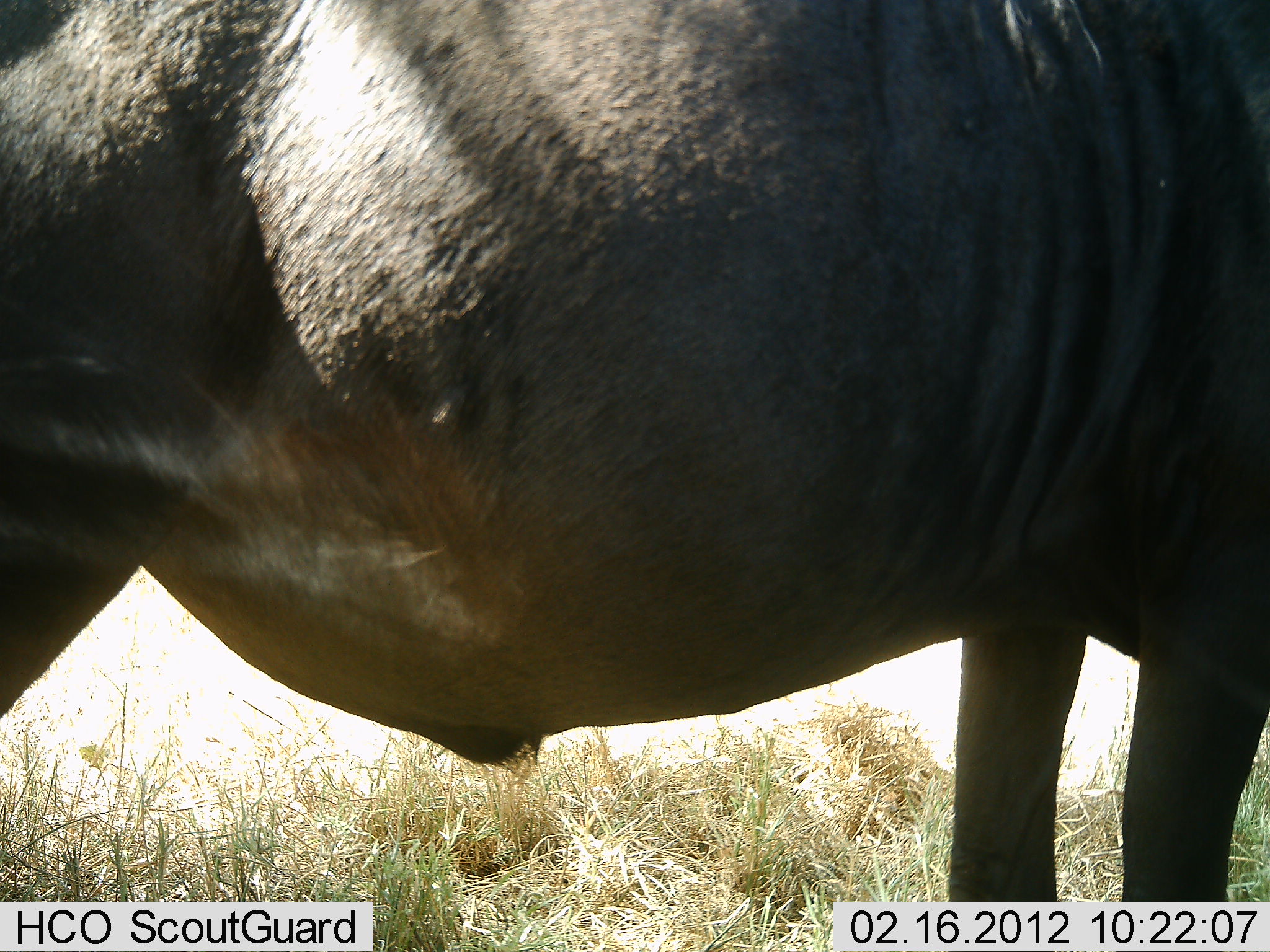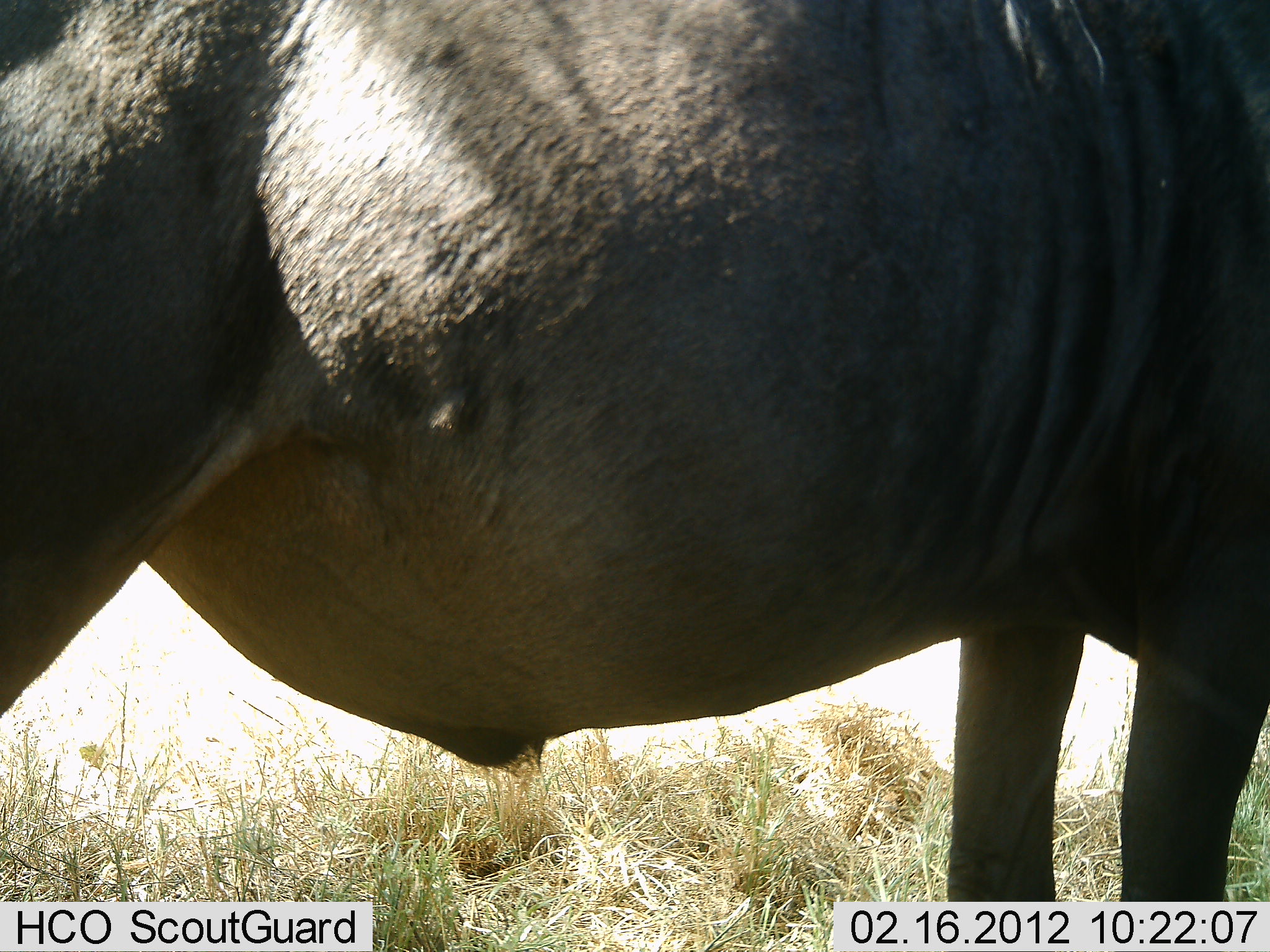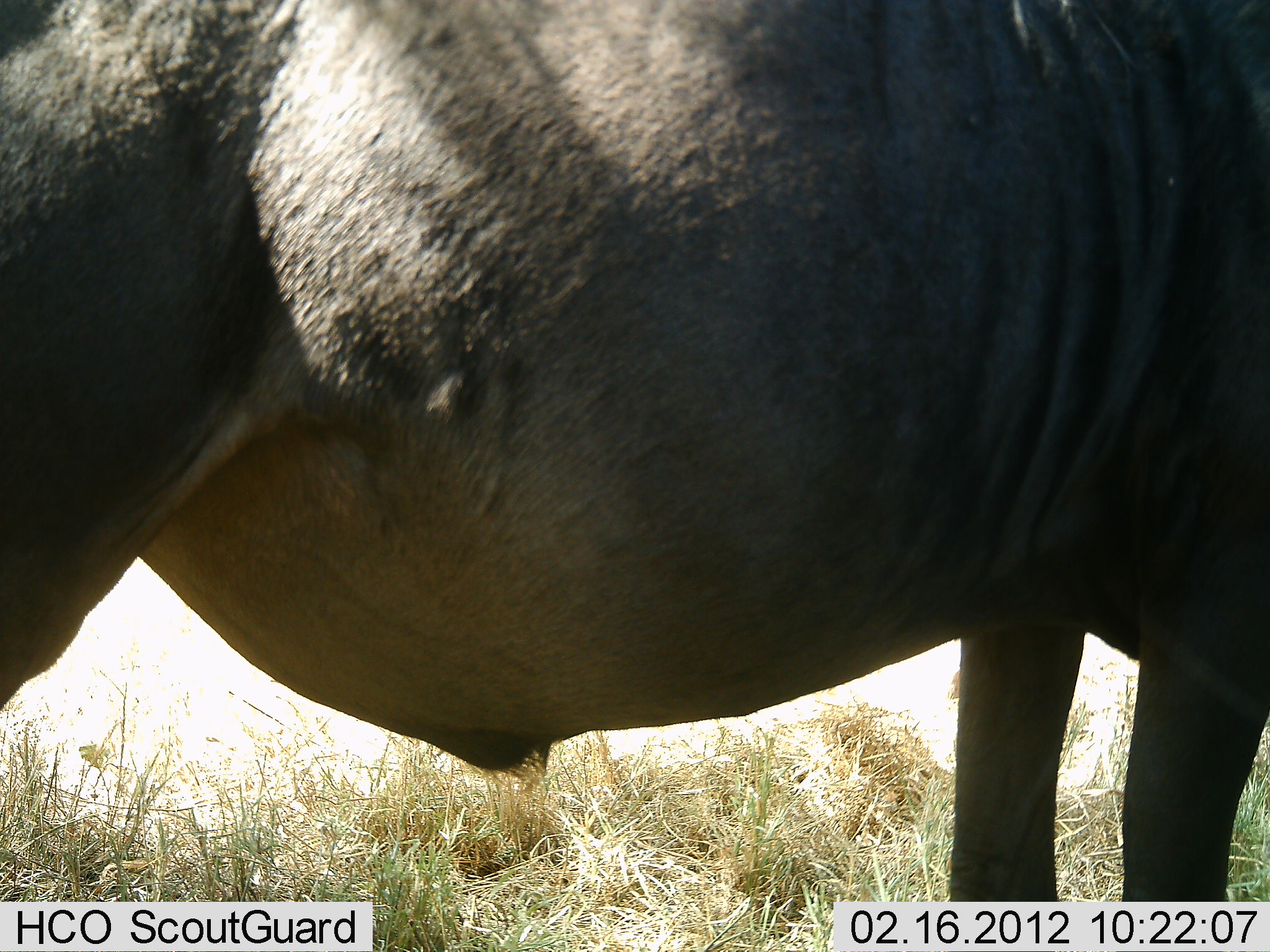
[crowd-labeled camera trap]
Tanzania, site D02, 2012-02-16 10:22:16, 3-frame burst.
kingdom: Animalia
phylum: Chordata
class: Mammalia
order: Artiodactyla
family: Bovidae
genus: Connochaetes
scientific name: Connochaetes taurinus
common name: blue wildebeest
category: wildebeest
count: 1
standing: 100%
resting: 0%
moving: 0%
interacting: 0%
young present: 0%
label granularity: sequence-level